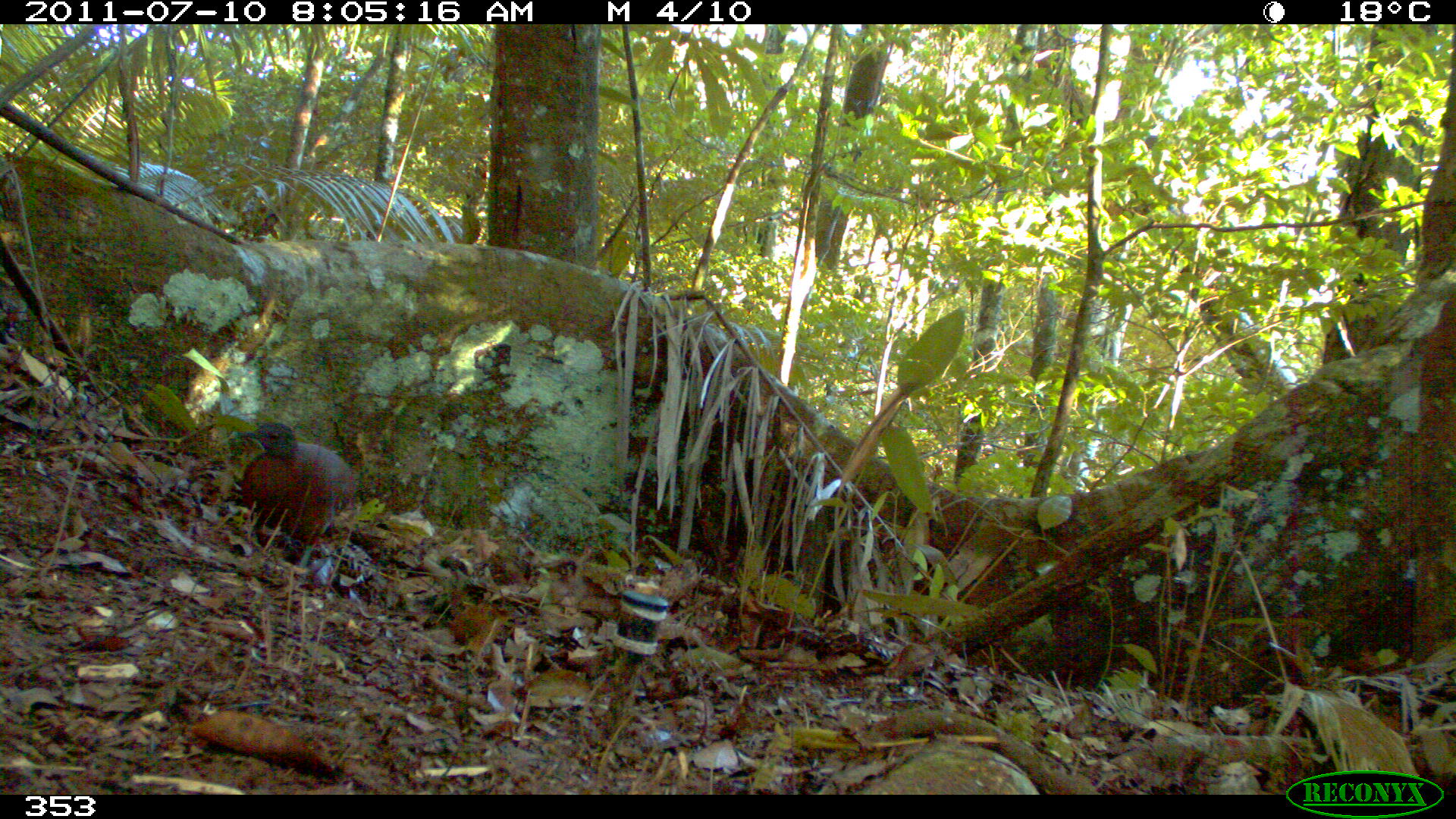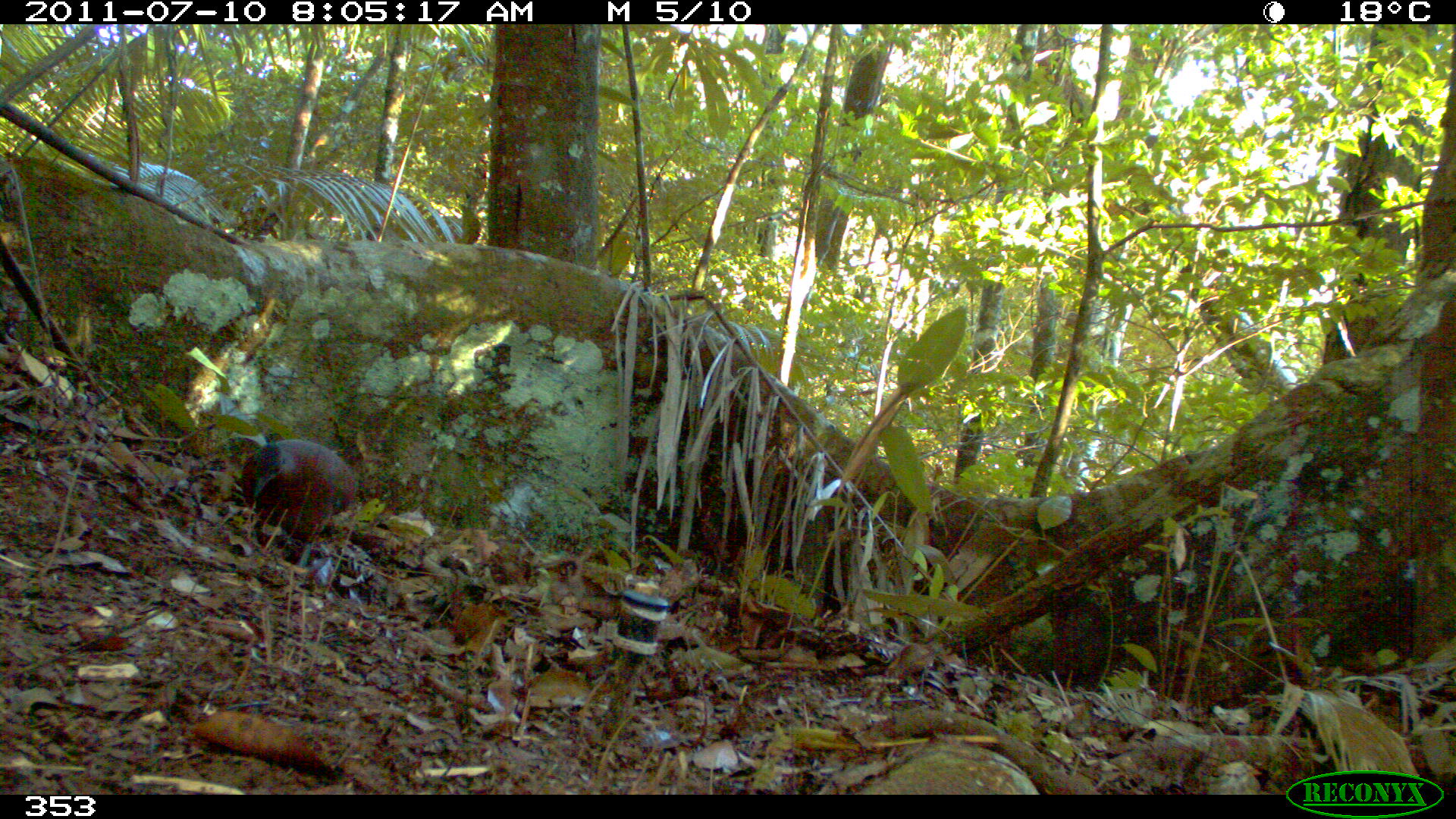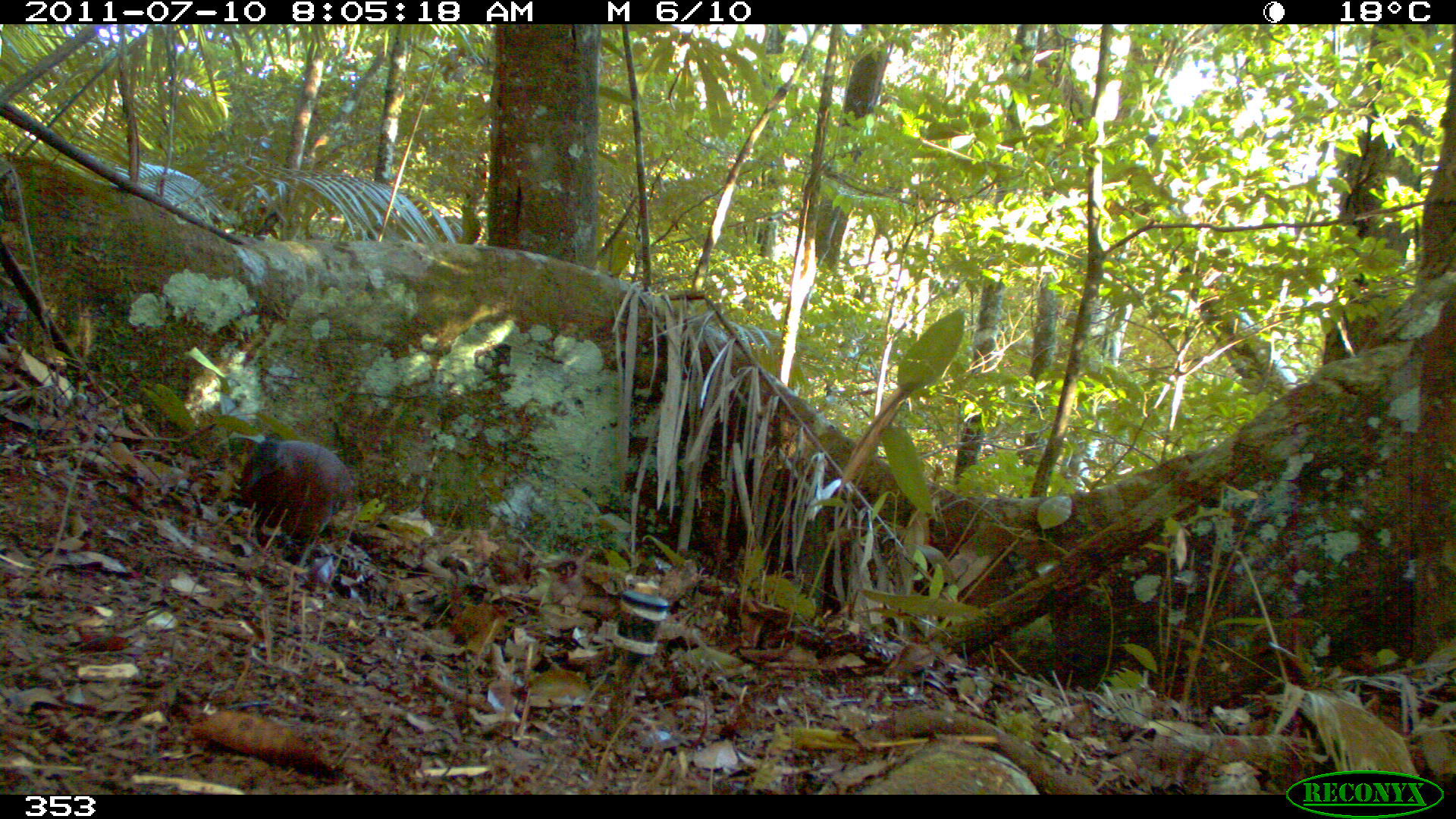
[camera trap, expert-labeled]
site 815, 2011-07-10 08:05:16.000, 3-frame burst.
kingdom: Animalia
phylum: Chordata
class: Aves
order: Columbiformes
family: Columbidae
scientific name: Columbidae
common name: dove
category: paloma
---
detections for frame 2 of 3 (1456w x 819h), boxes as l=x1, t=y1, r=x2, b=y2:
paloma: l=235, t=434, r=363, b=582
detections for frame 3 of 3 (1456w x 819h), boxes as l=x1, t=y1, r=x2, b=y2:
paloma: l=241, t=431, r=354, b=575